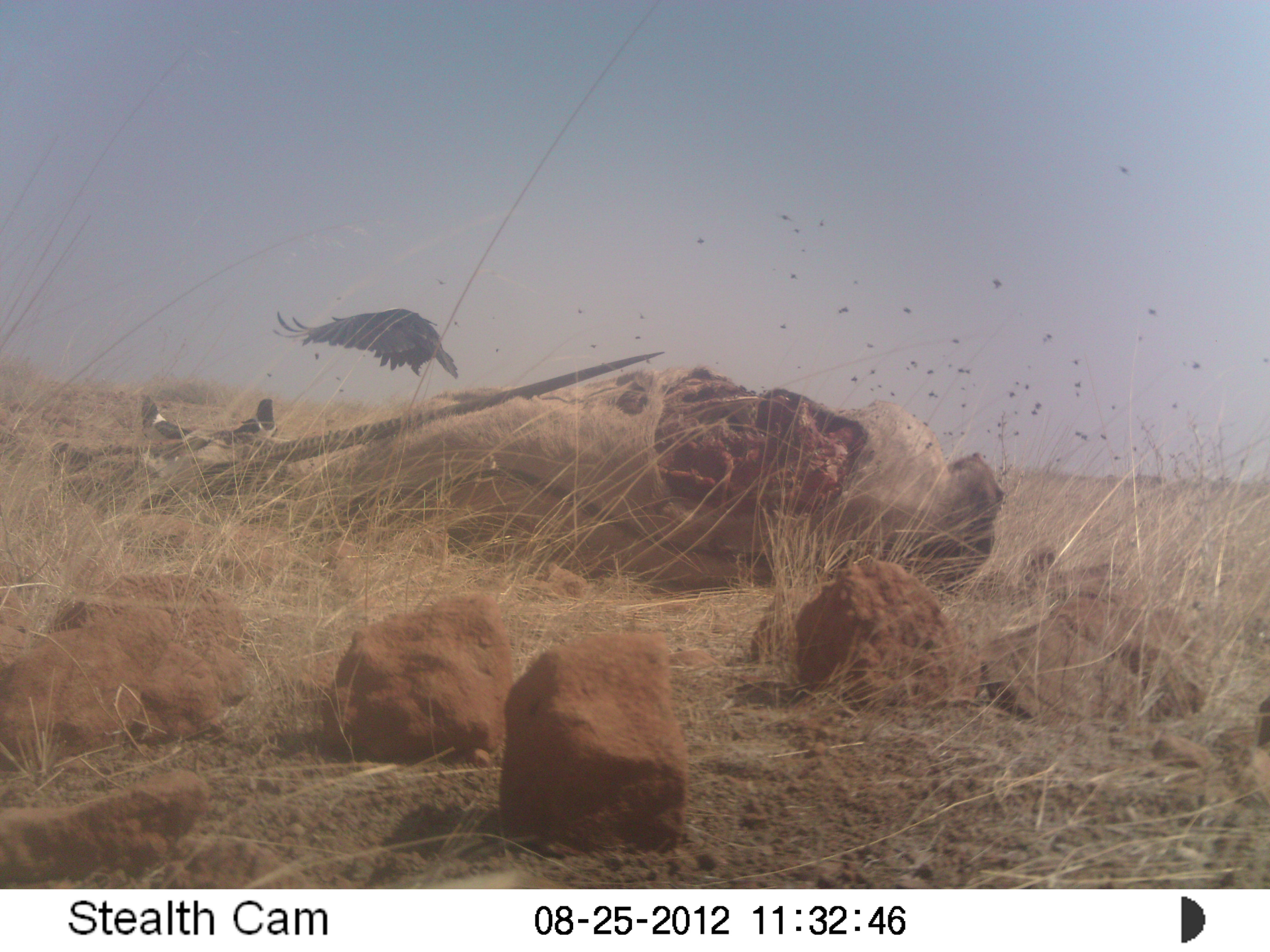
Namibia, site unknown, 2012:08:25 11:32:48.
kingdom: Animalia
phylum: Chordata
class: Aves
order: Passeriformes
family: Corvidae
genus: Corvus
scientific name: Corvus albus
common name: pied crow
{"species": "Corvus albus (pied crow)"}